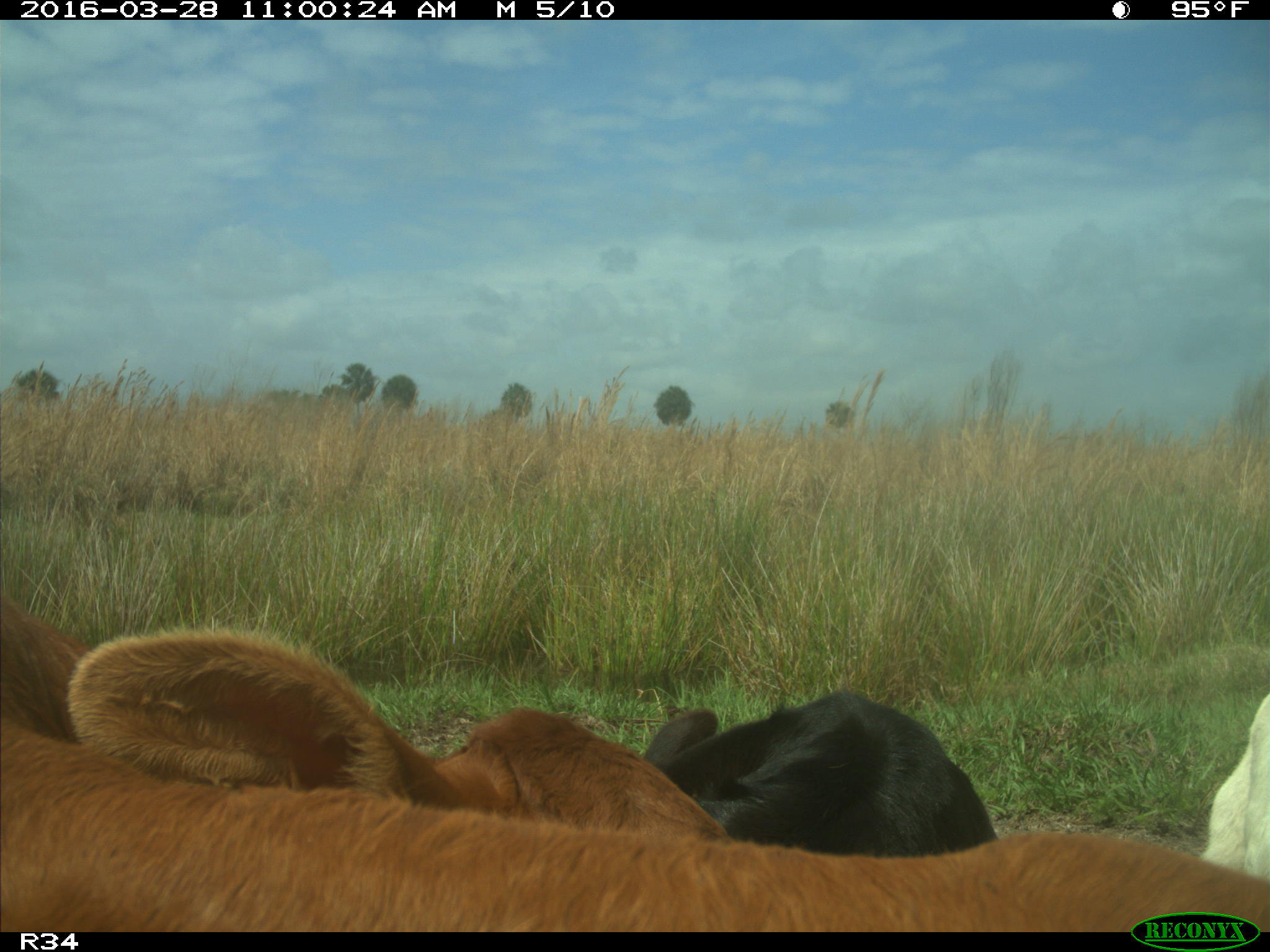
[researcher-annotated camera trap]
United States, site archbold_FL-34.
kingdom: Animalia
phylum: Chordata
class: Mammalia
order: Artiodactyla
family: Bovidae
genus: Bos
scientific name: Bos taurus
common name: domestic cow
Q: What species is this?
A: Bos taurus (domestic cow).